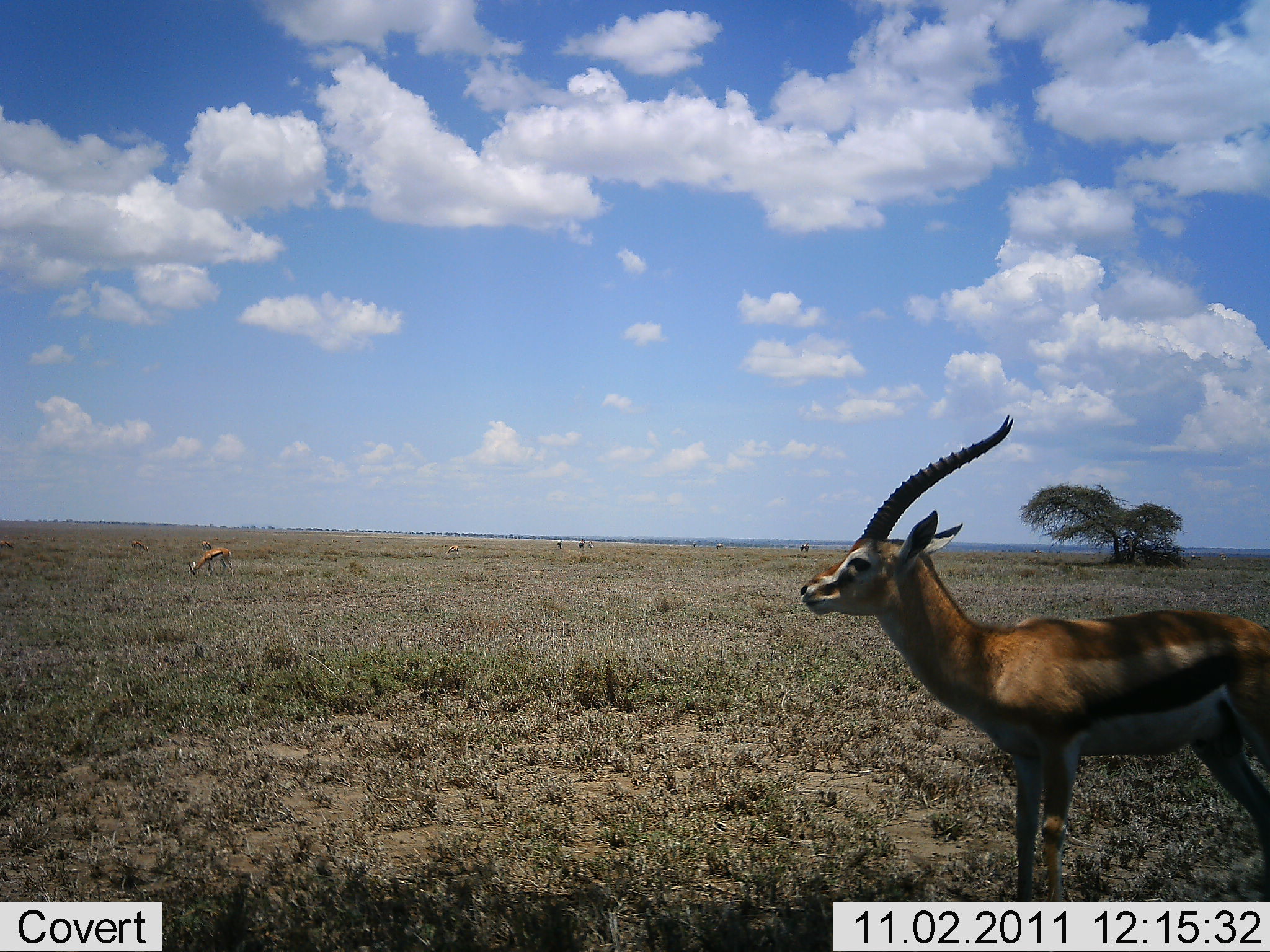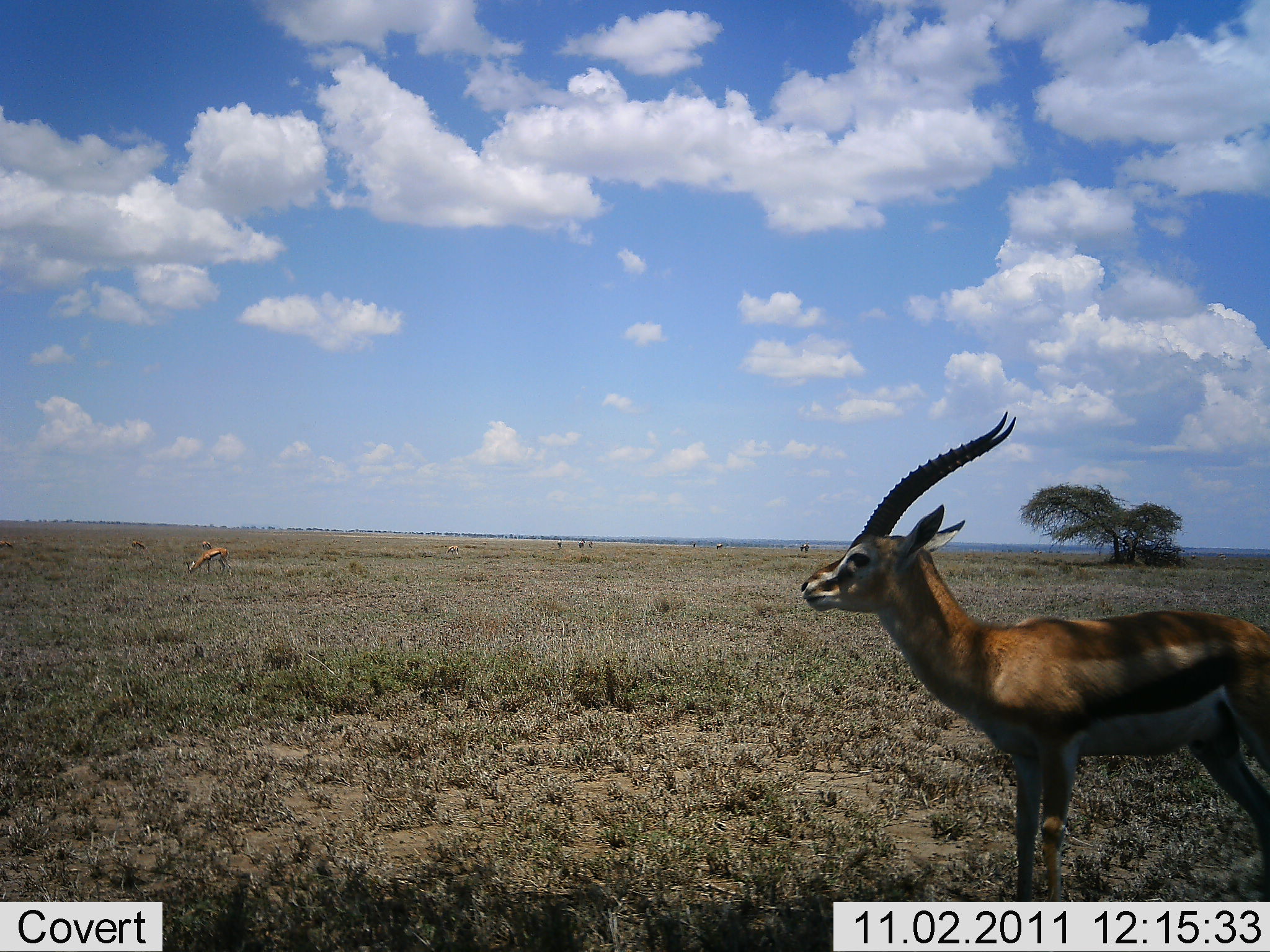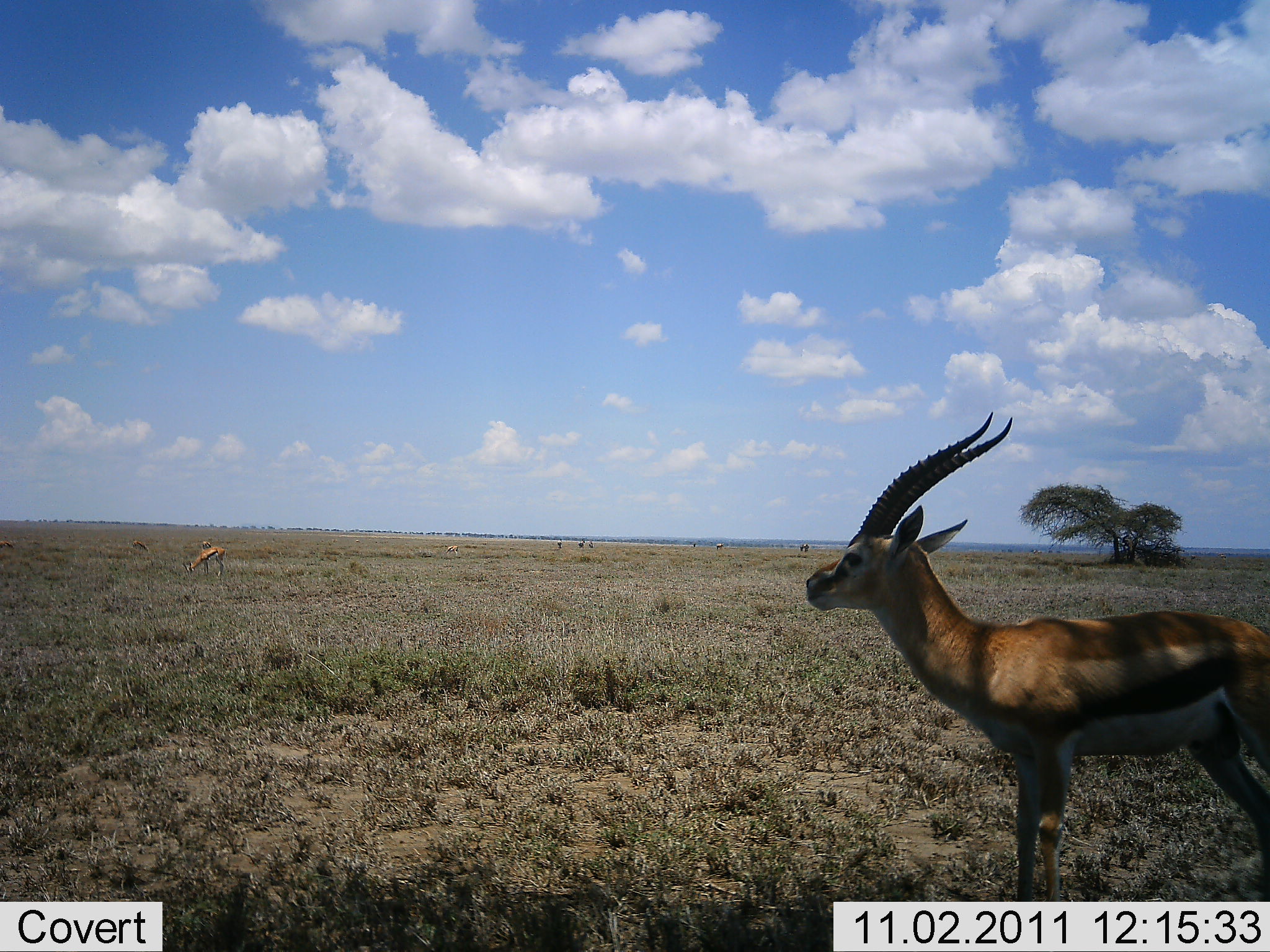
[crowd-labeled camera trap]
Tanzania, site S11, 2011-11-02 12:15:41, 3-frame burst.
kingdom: Animalia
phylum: Chordata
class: Mammalia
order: Artiodactyla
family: Bovidae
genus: Eudorcas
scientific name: Eudorcas thomsonii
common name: thomson's gazelle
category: gazellethomsons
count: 2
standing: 100%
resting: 0%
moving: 0%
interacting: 0%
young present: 0%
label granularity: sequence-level